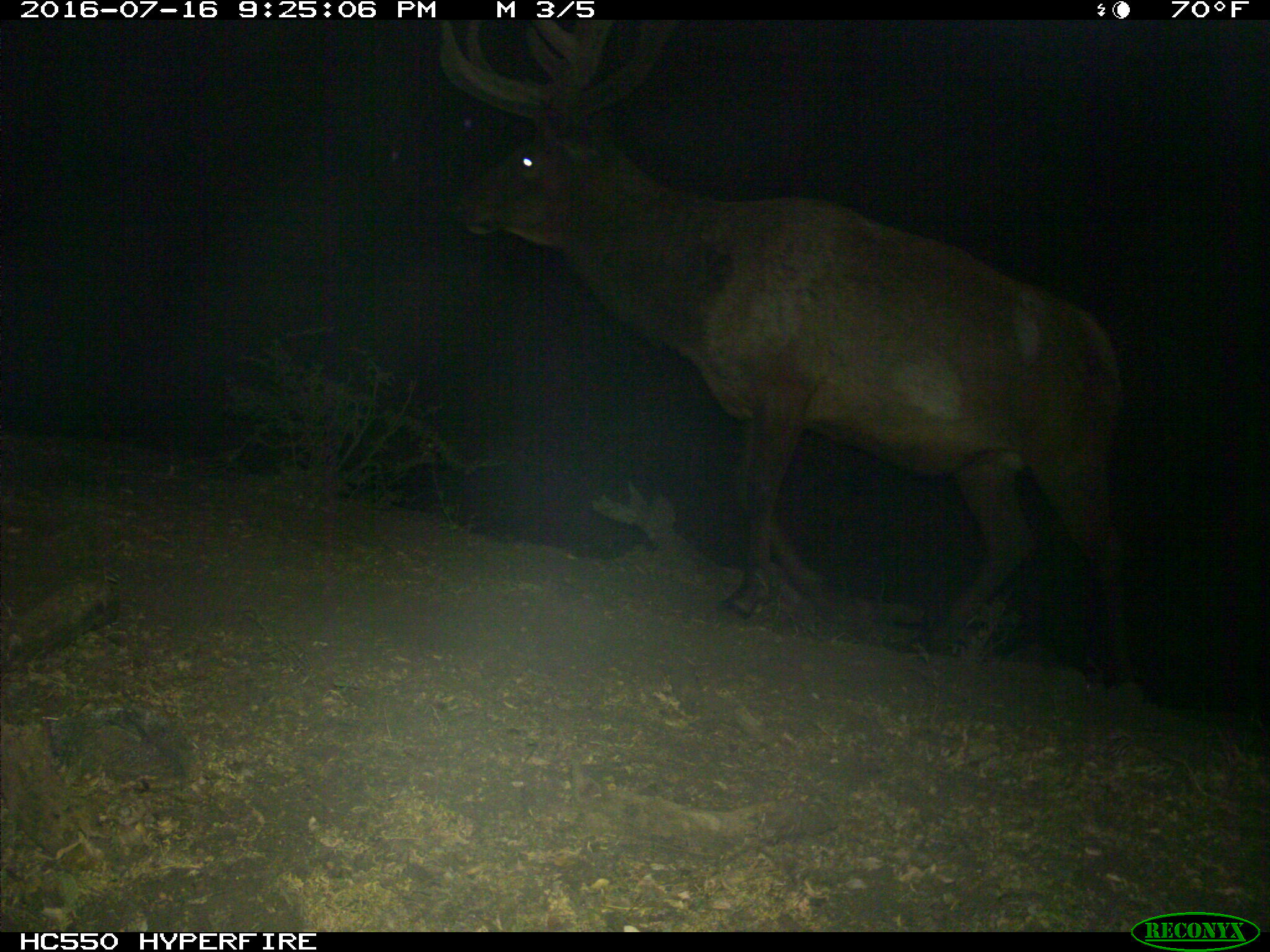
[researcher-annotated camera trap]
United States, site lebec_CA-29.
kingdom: Animalia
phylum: Chordata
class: Mammalia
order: Artiodactyla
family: Cervidae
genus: Cervus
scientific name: Cervus canadensis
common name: elk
Cervus canadensis (elk).